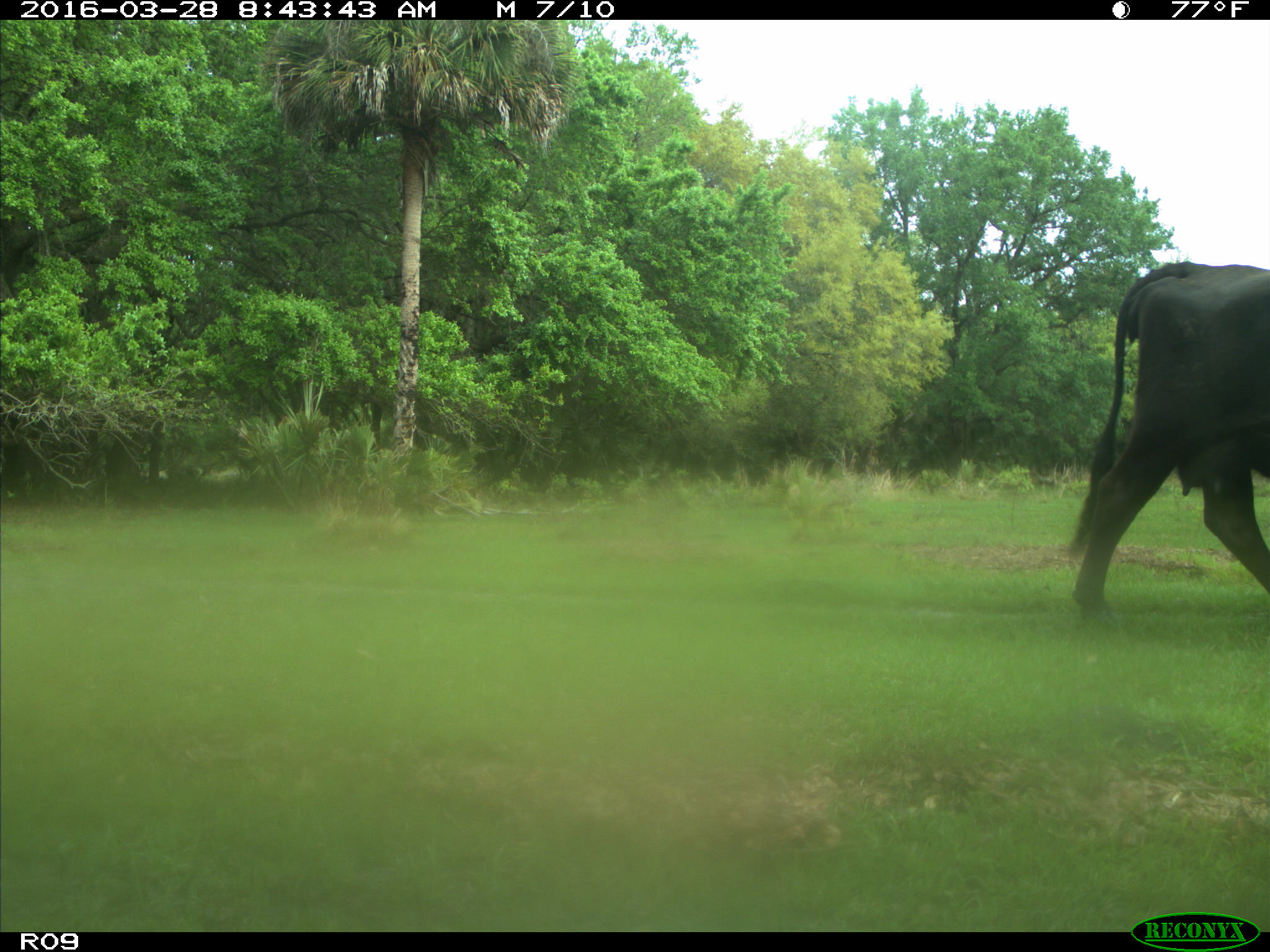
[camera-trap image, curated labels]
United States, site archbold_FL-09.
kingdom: Animalia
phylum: Chordata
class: Mammalia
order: Artiodactyla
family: Bovidae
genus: Bos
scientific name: Bos taurus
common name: domestic cow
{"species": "Bos taurus (domestic cow)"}